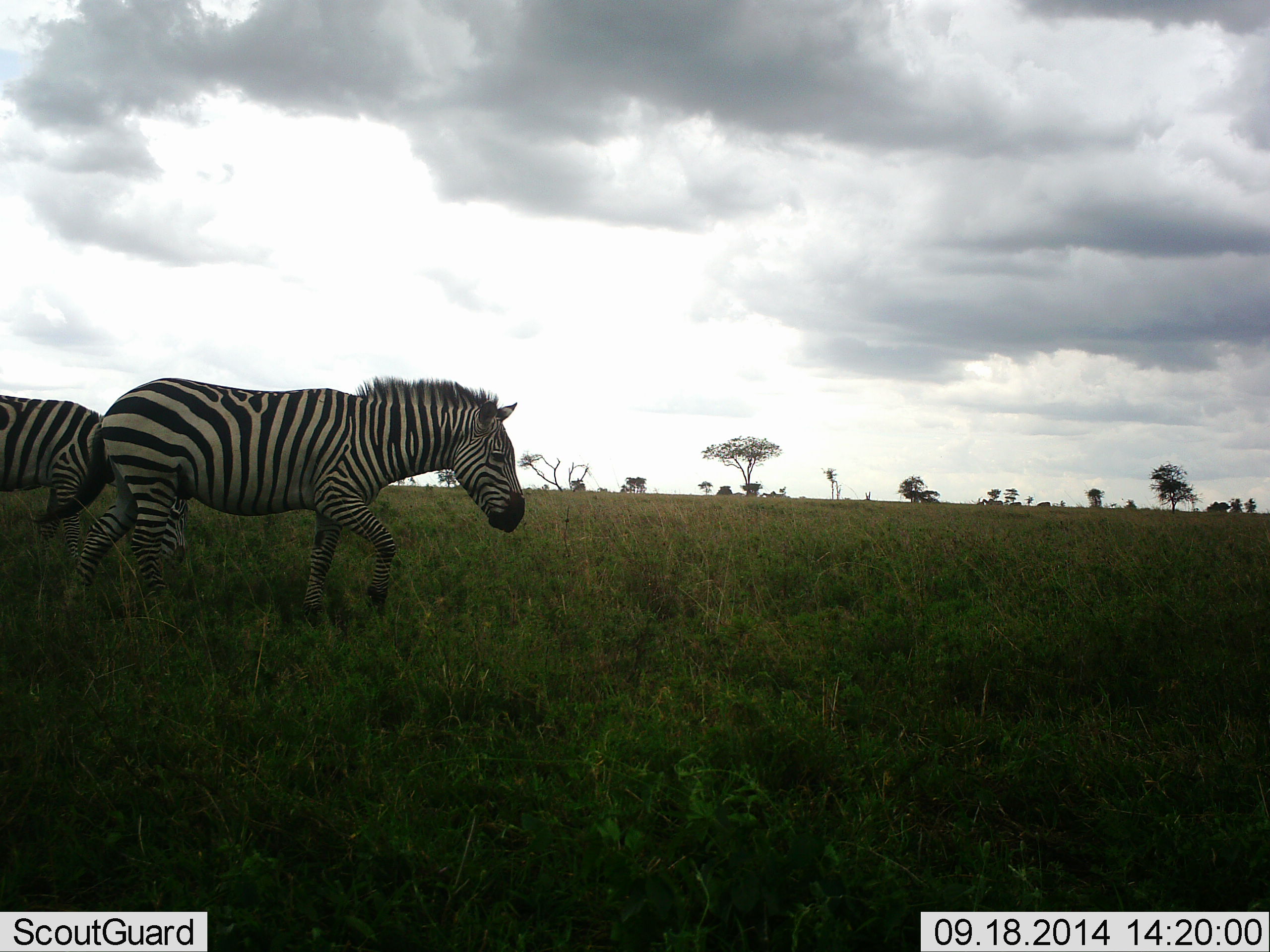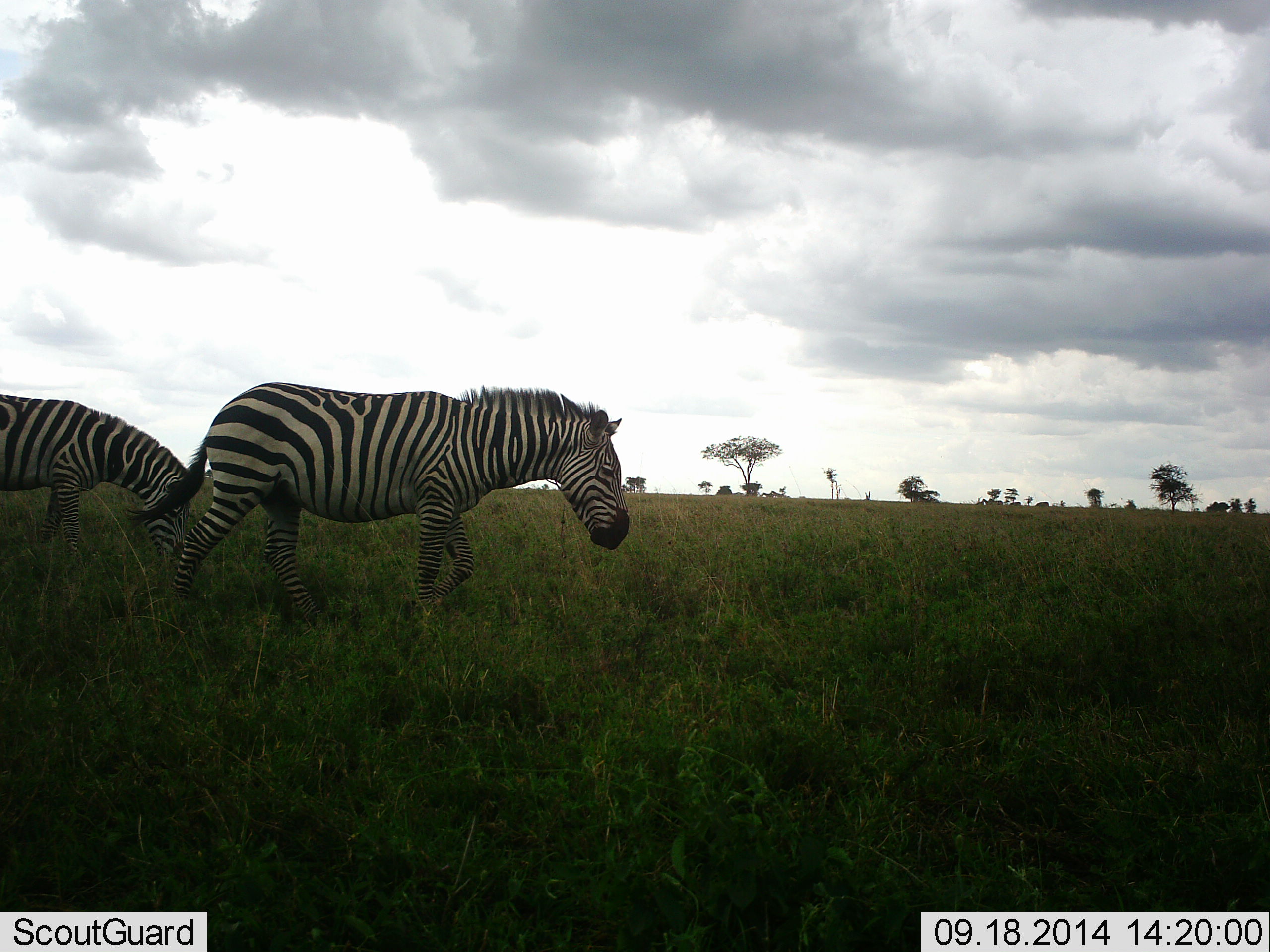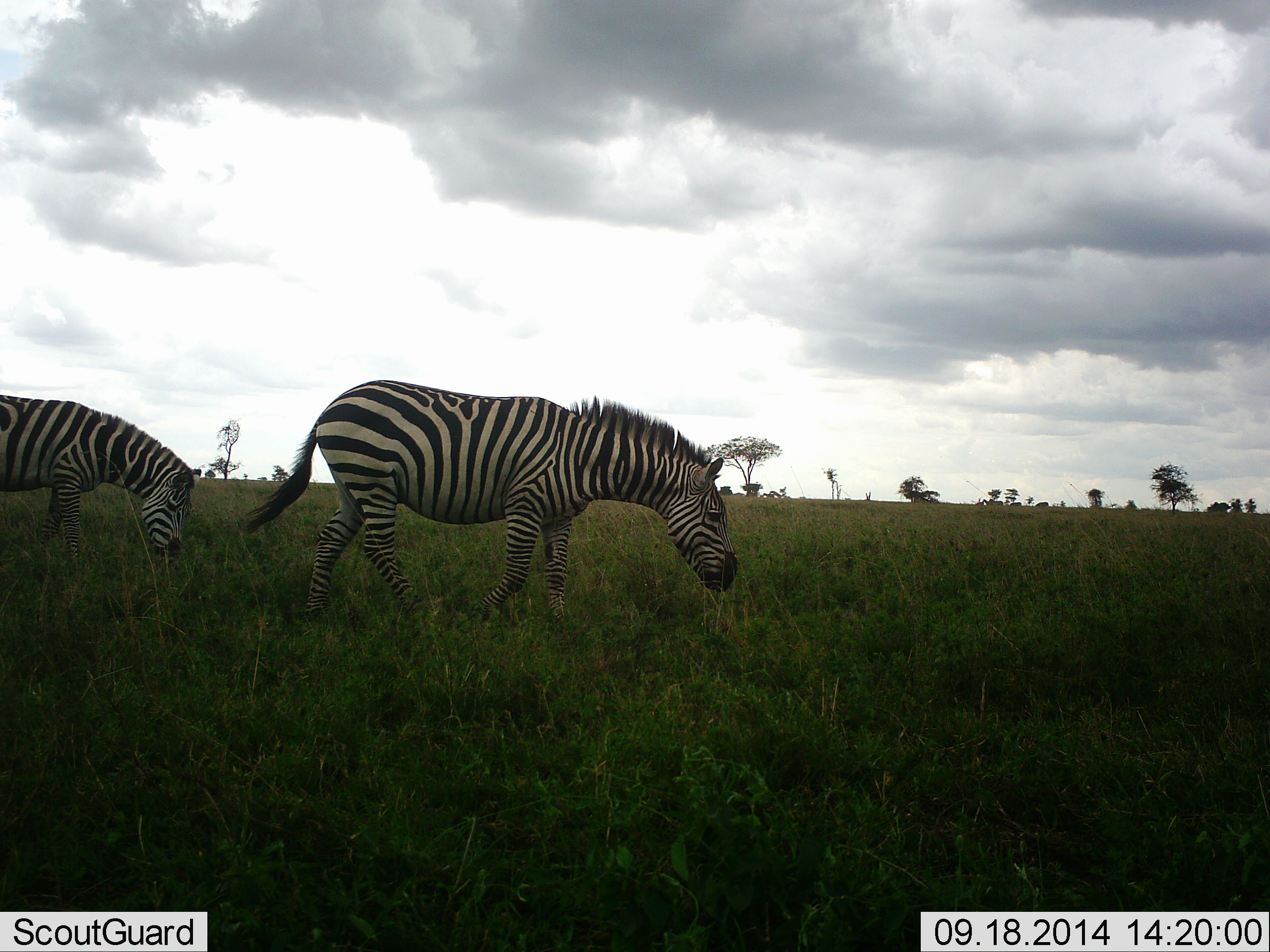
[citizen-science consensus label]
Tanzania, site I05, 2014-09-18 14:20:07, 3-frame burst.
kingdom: Animalia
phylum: Chordata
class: Mammalia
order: Perissodactyla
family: Equidae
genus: Equus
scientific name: Equus quagga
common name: plains zebra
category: zebra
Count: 2.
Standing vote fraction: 30%.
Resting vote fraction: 0%.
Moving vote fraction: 100%.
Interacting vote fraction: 0%.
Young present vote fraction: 0%.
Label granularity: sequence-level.